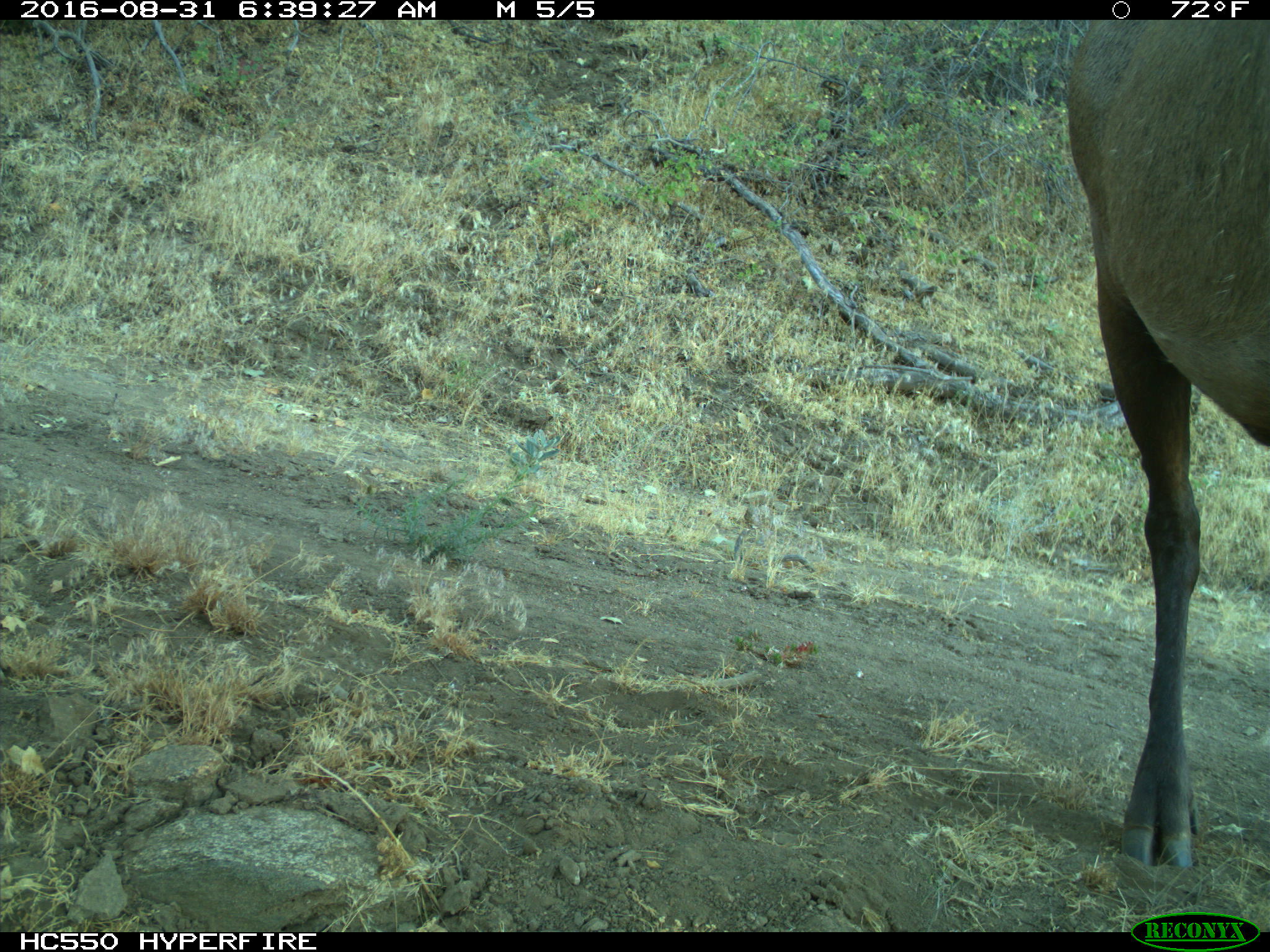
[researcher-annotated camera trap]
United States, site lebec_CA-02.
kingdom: Animalia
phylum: Chordata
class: Mammalia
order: Artiodactyla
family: Cervidae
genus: Cervus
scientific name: Cervus canadensis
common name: elk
Cervus canadensis (elk).